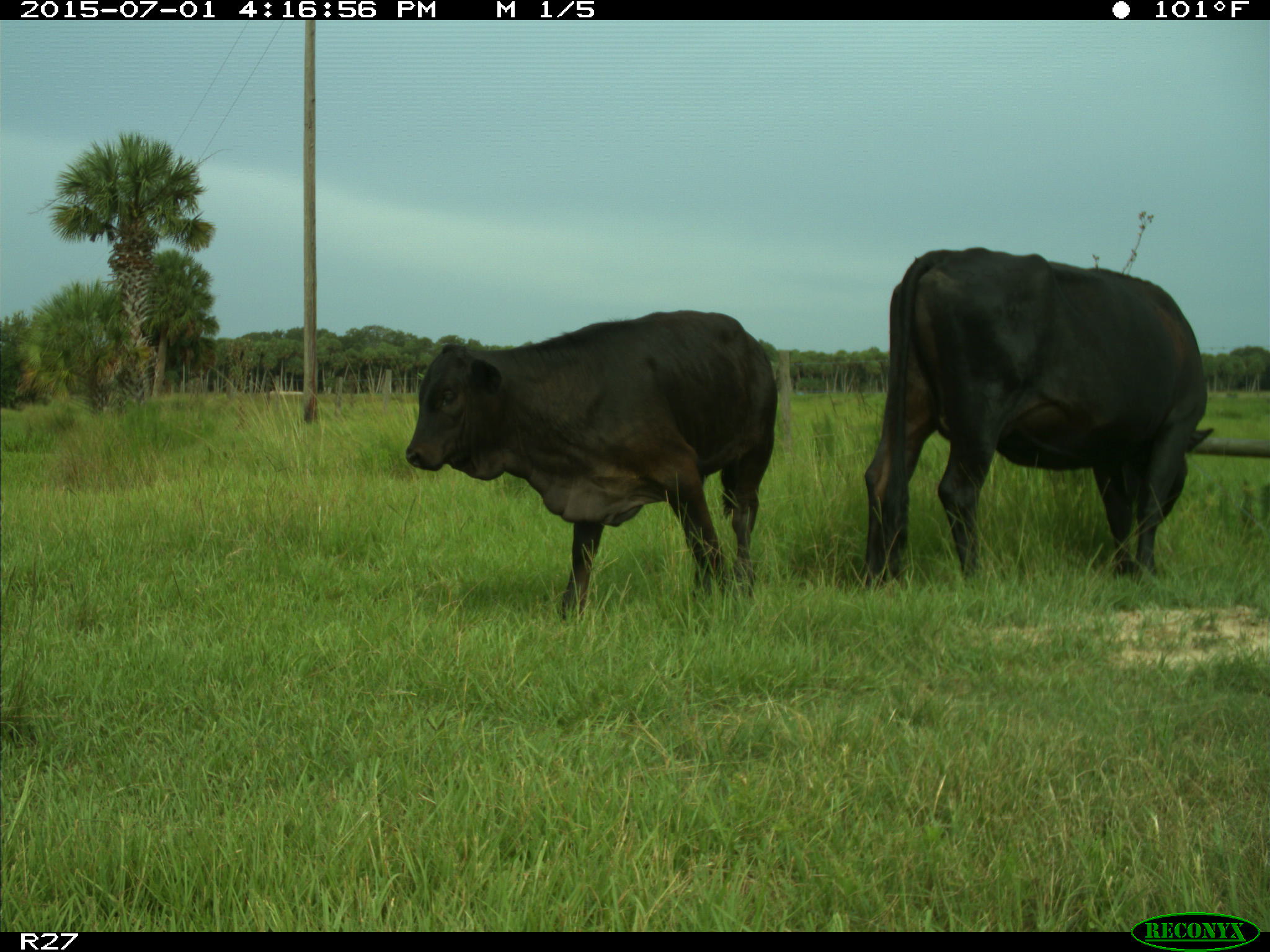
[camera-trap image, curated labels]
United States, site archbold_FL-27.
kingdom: Animalia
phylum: Chordata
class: Mammalia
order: Artiodactyla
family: Bovidae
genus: Bos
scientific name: Bos taurus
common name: domestic cow